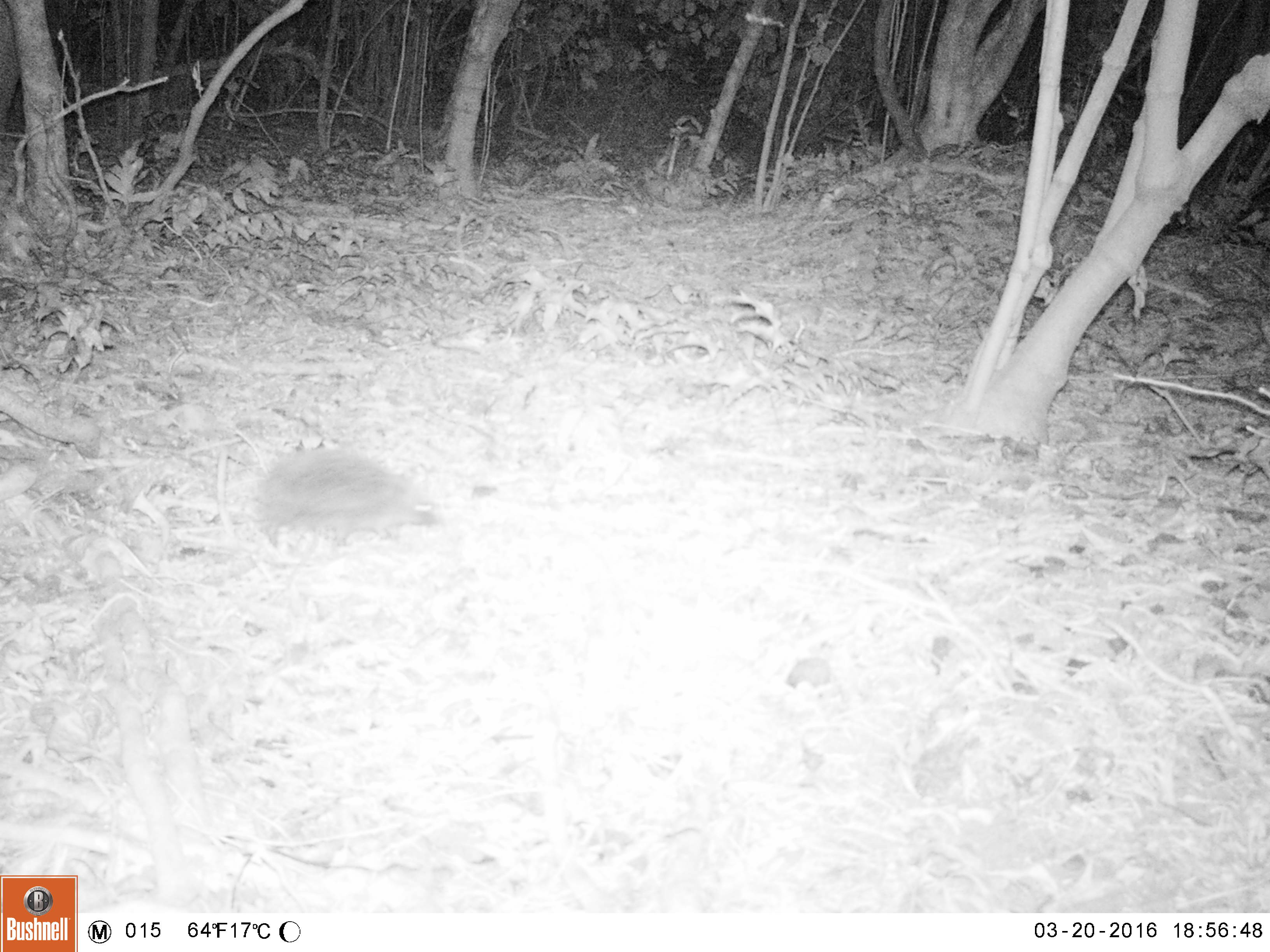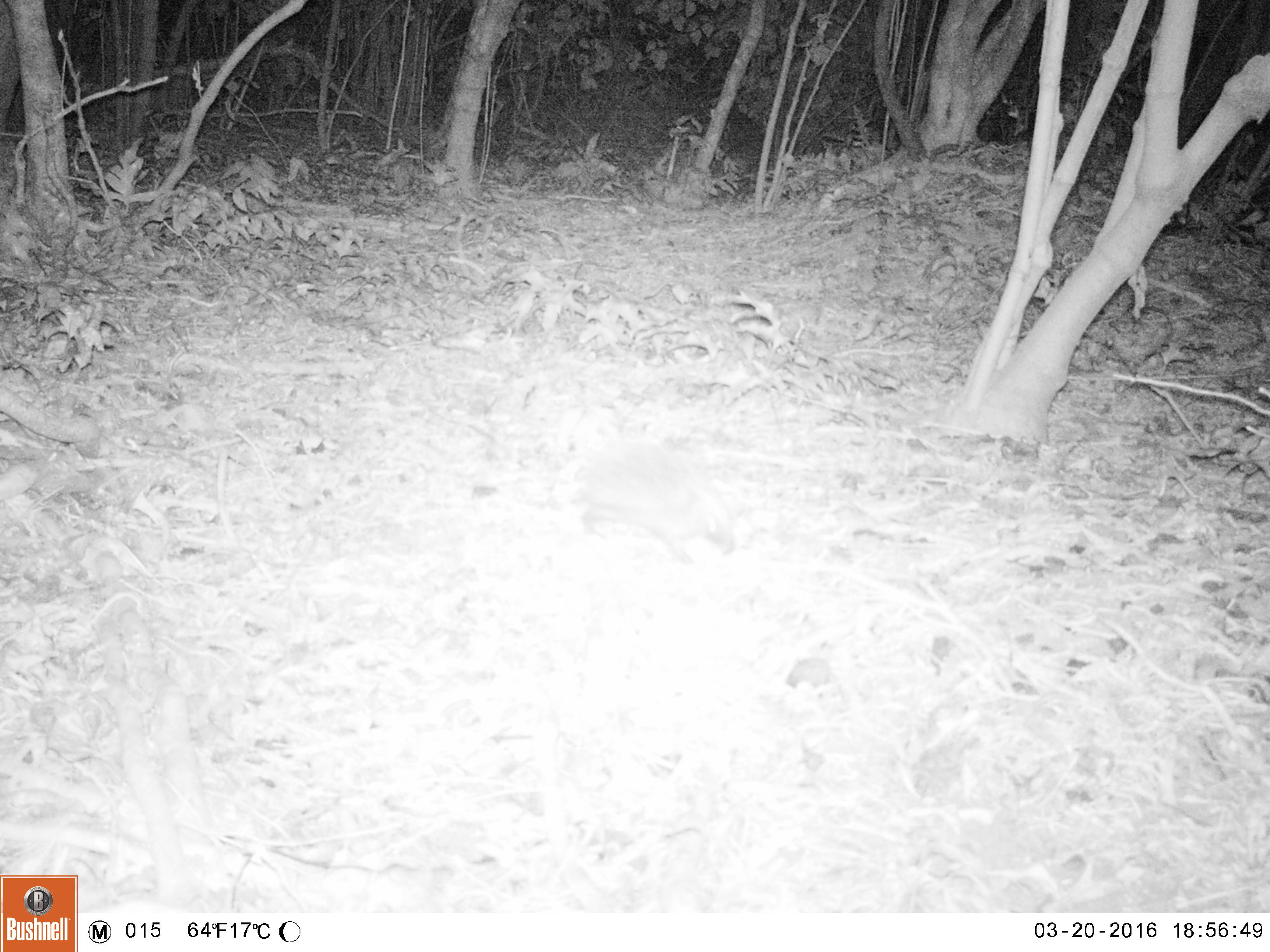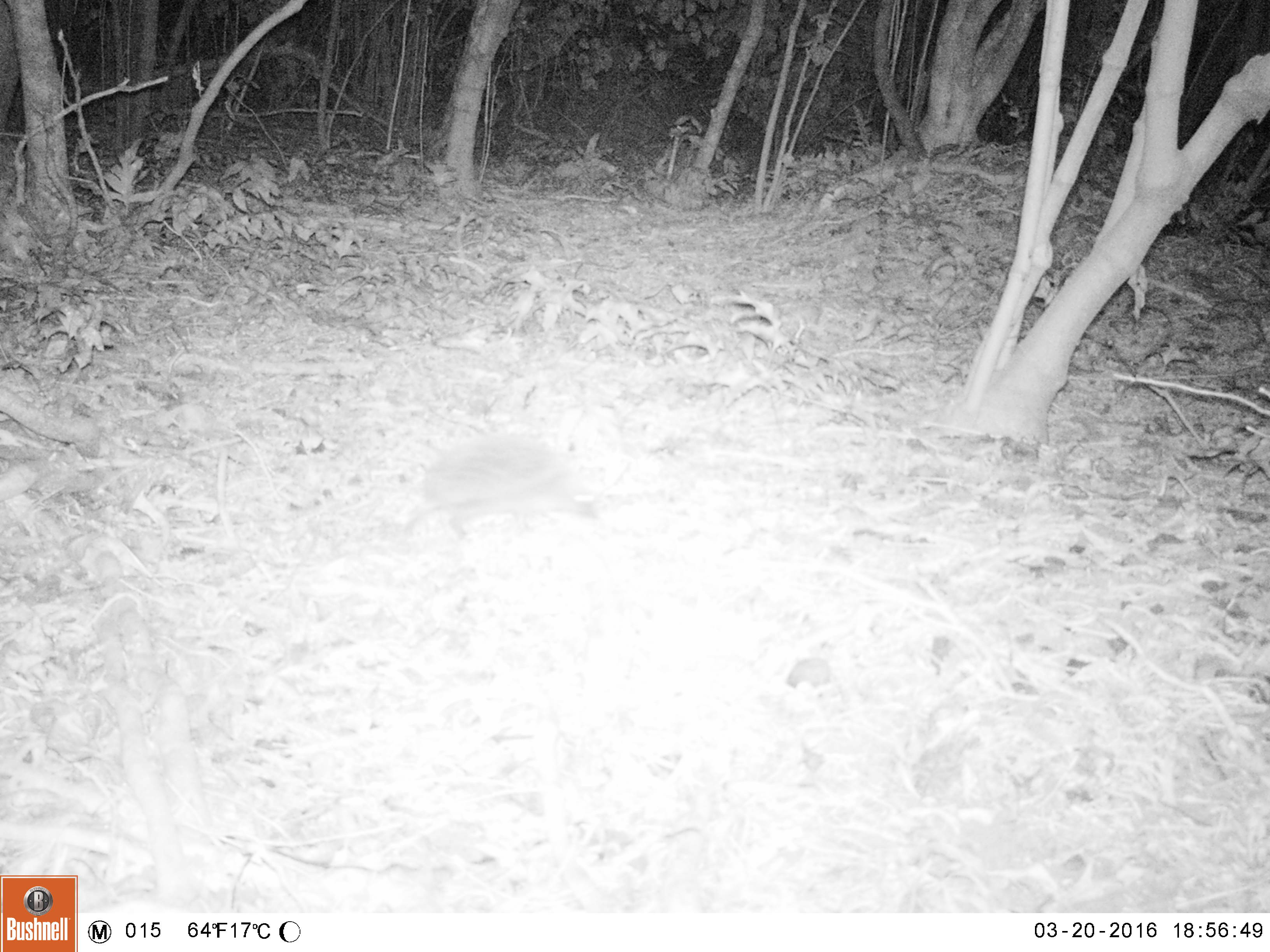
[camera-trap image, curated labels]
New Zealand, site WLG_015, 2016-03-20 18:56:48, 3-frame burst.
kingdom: Animalia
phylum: Chordata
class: Mammalia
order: Eulipotyphla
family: Erinaceidae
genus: Erinaceus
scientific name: Erinaceus europaeus europaeus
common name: european hedgehog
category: hedgehog